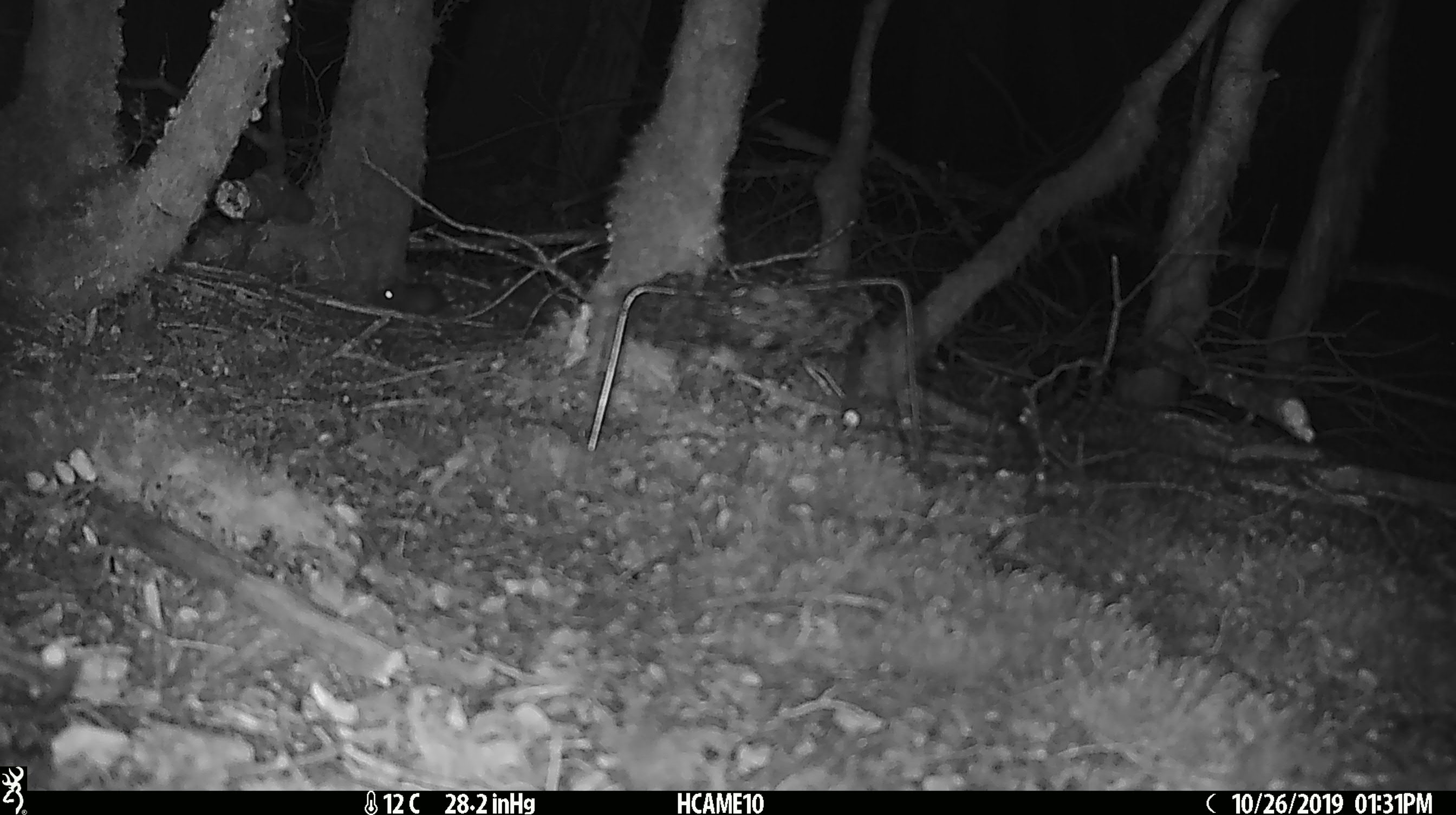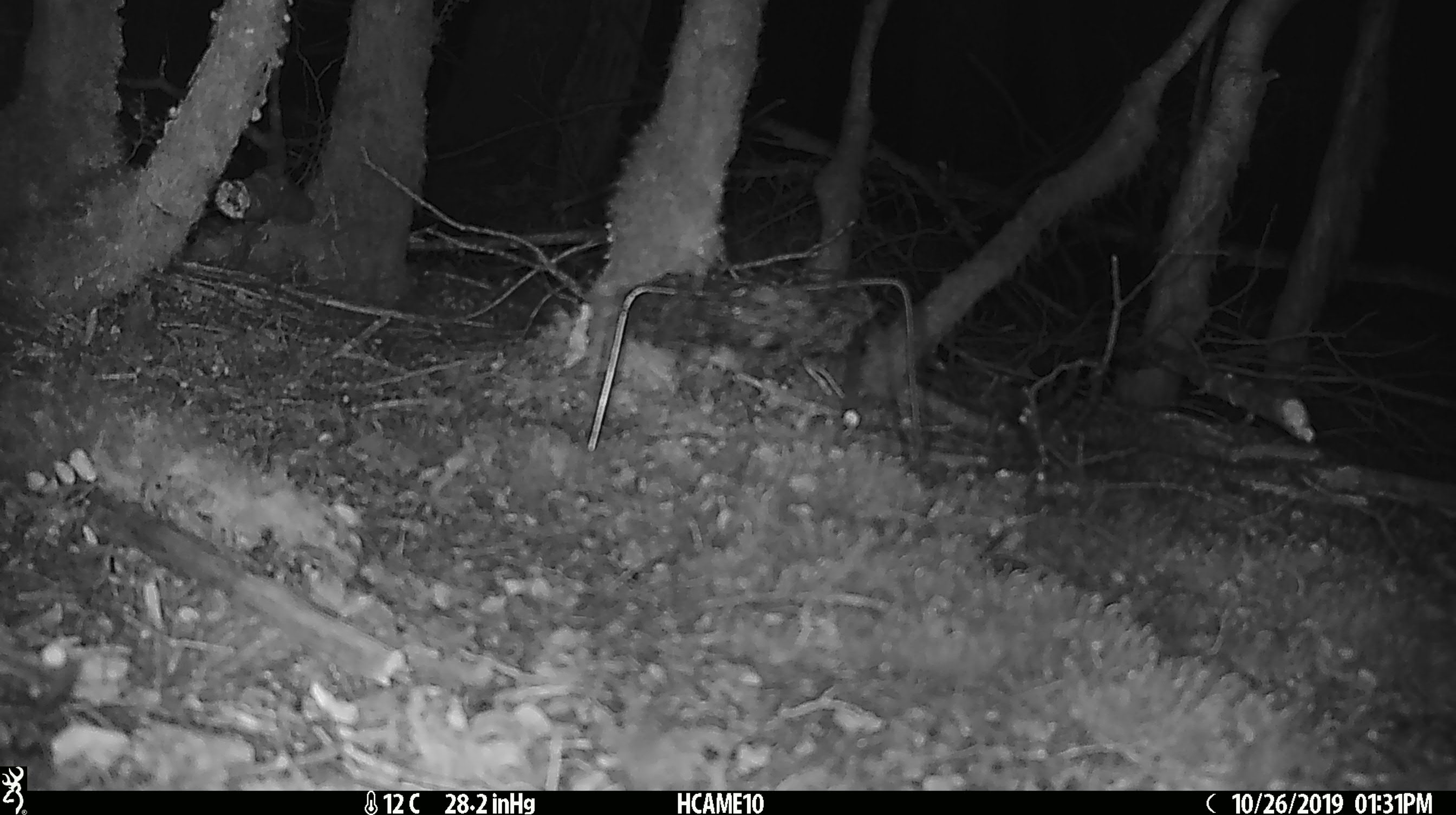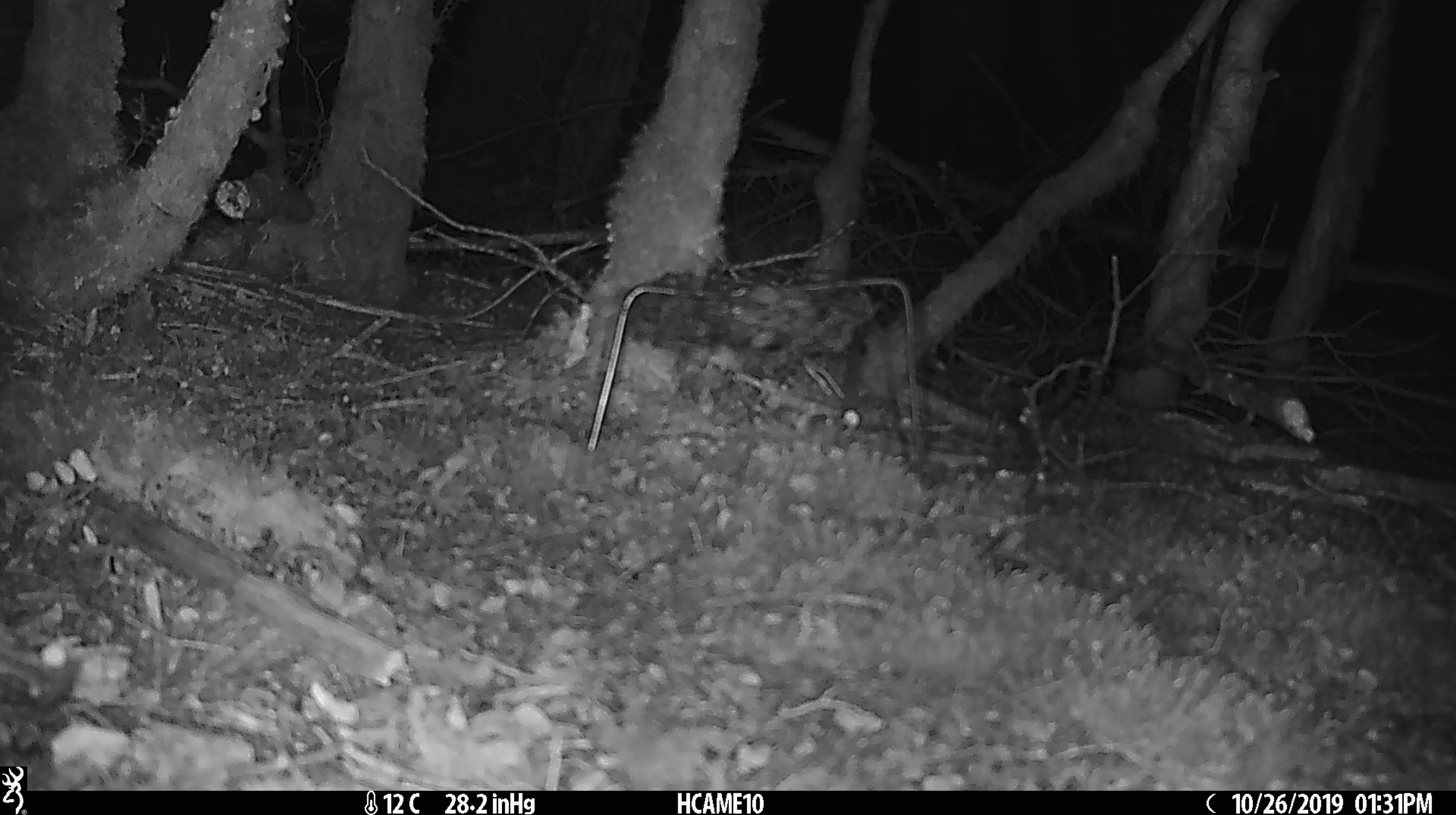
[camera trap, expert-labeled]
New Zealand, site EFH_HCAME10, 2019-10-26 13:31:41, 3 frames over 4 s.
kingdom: Animalia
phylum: Chordata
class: Mammalia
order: Rodentia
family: Muridae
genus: Mus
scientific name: Mus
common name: mouse